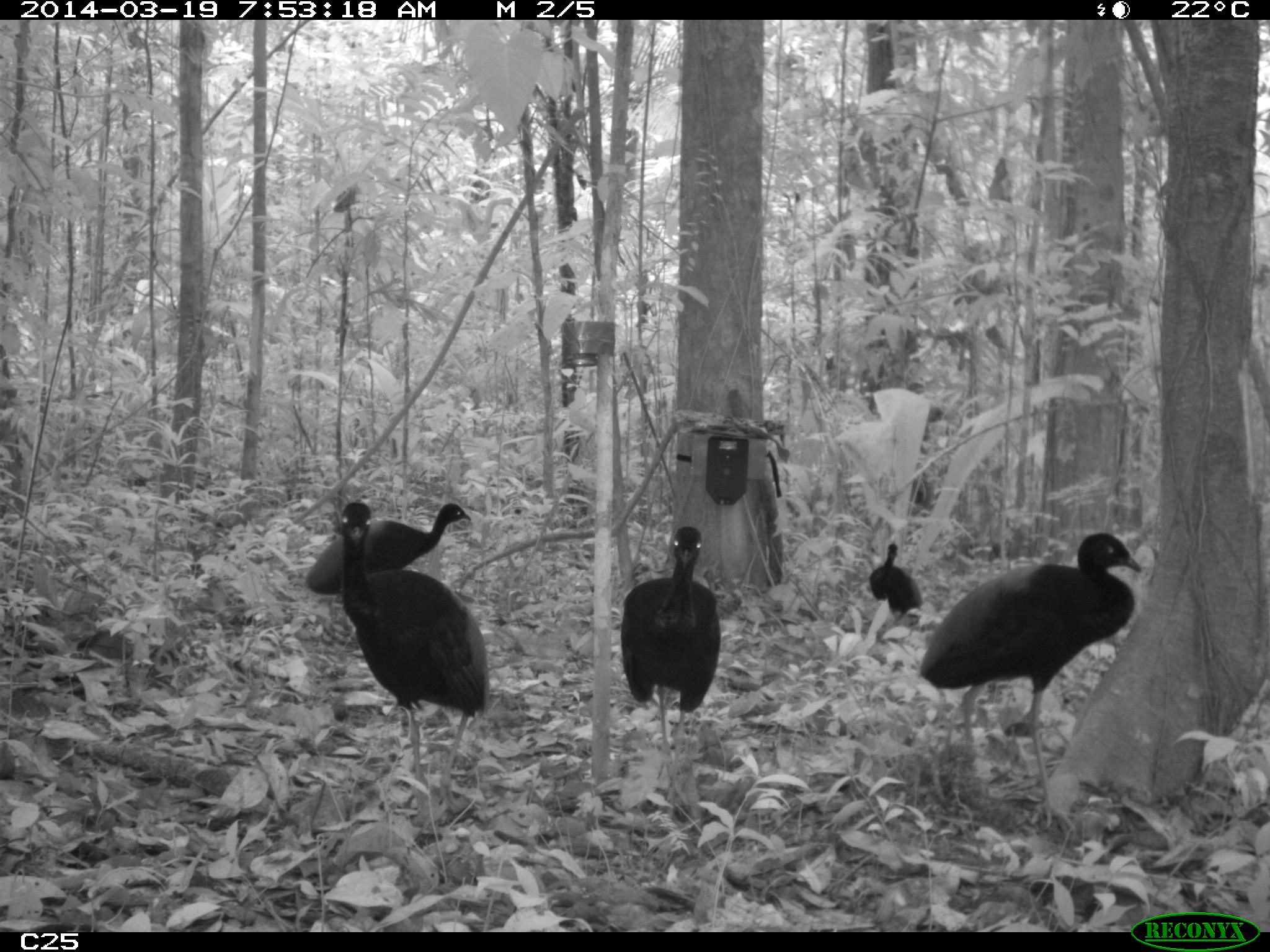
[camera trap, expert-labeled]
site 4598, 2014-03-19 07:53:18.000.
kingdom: Animalia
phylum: Chordata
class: Aves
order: Gruiformes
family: Psophiidae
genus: Psophia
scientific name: Psophia crepitans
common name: gray-winged trumpeter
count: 6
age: adult